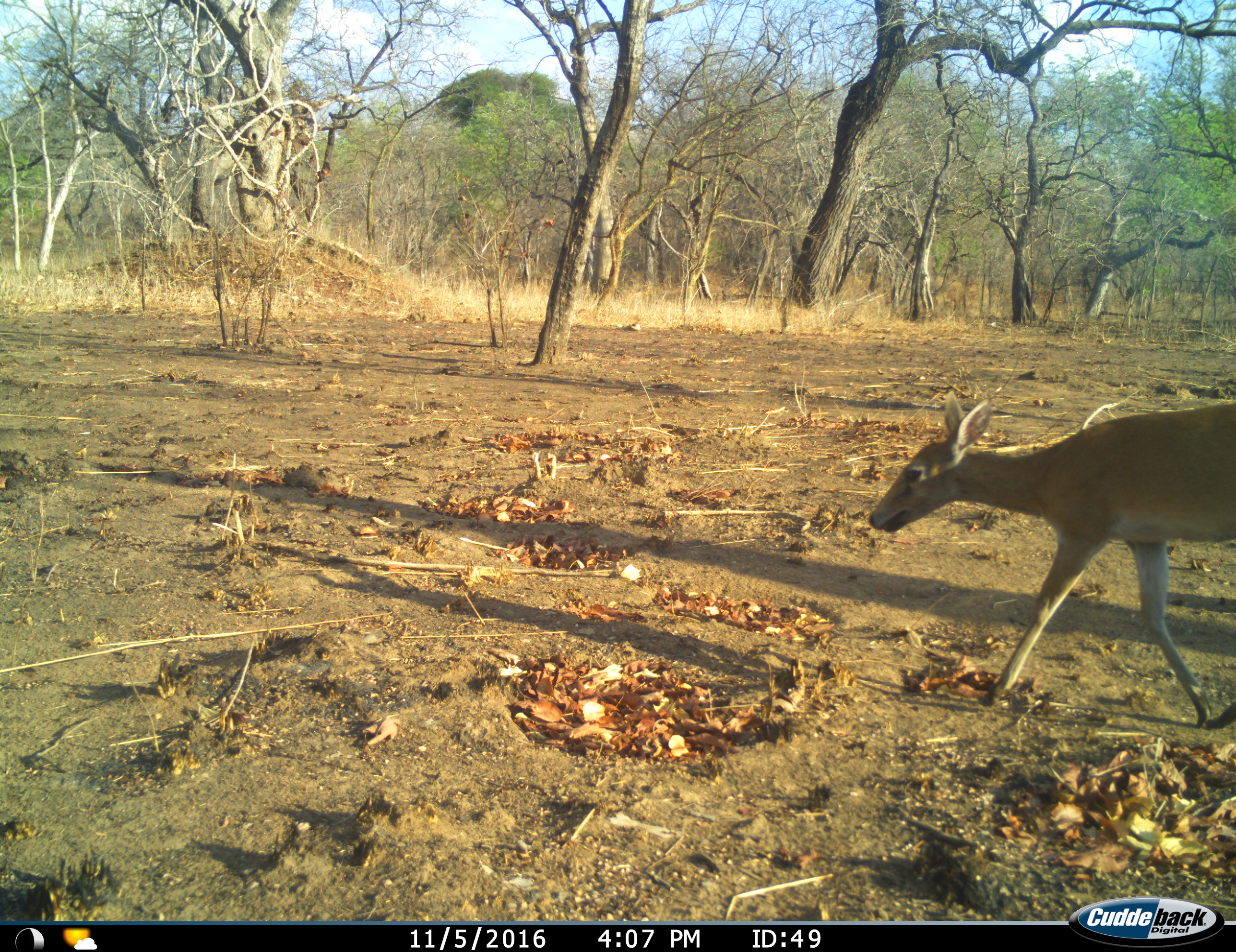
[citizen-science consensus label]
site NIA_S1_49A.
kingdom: Animalia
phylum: Chordata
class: Mammalia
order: Artiodactyla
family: Bovidae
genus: Aepyceros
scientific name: Aepyceros melampus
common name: impala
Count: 1.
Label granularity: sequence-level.